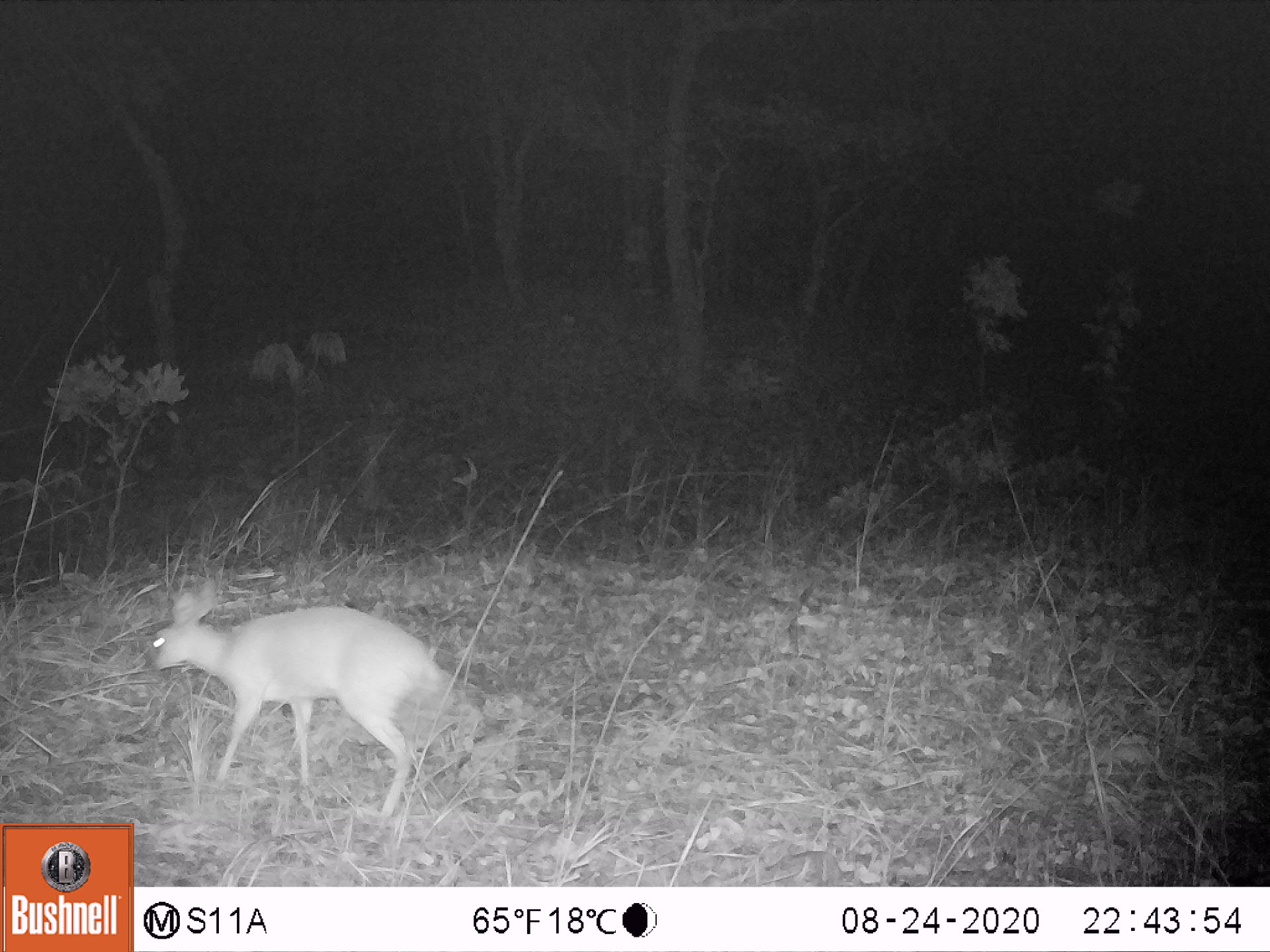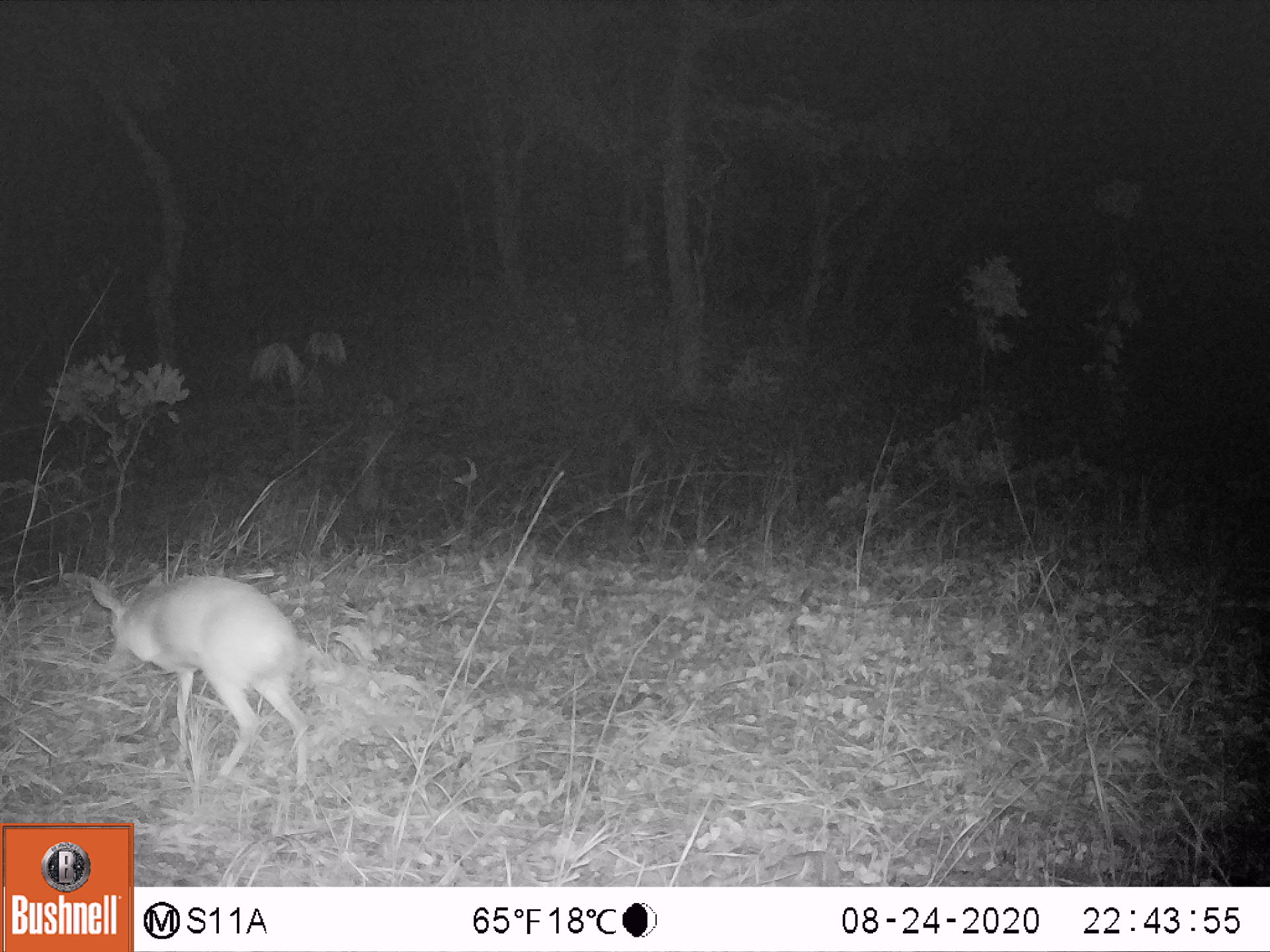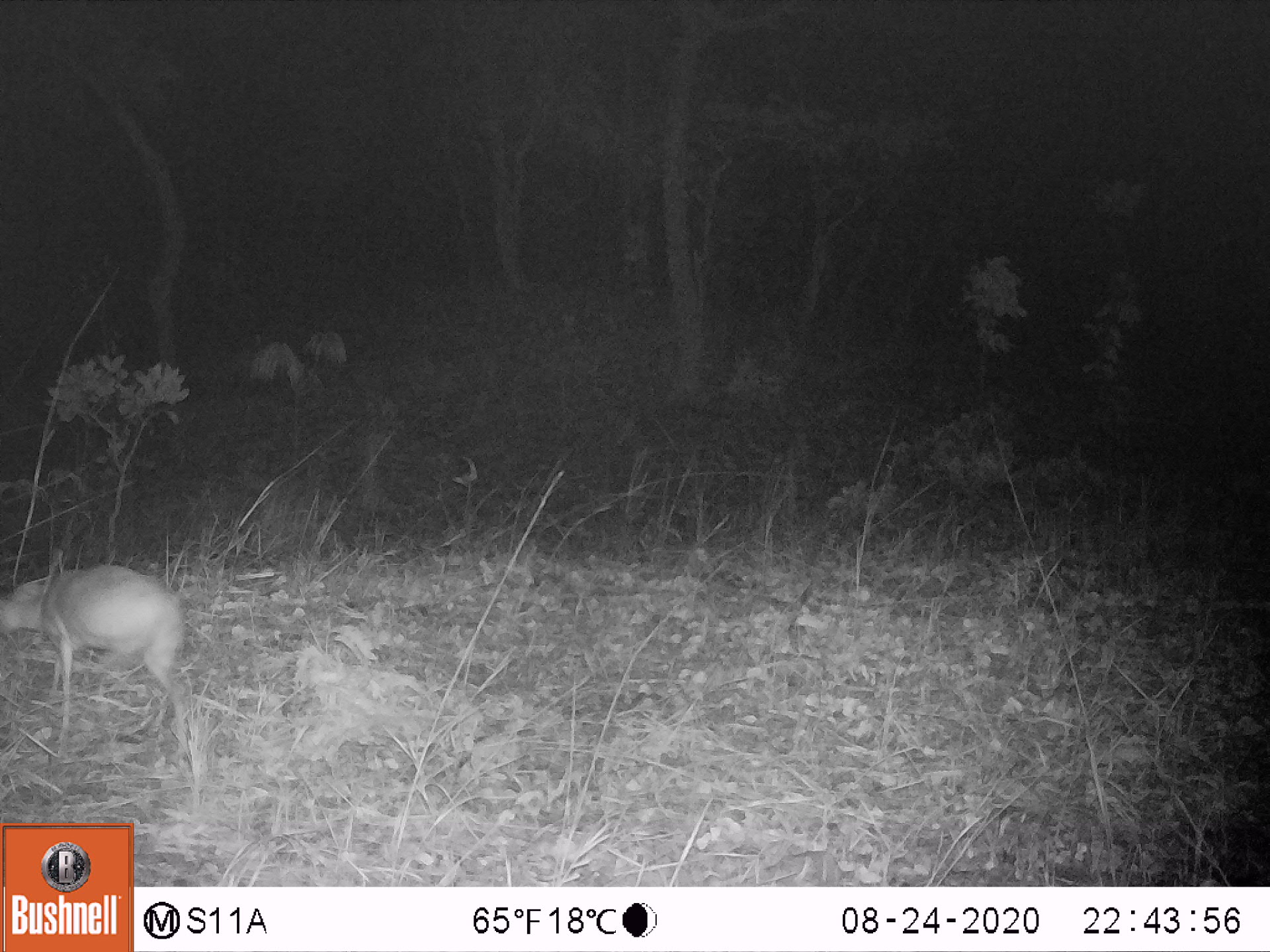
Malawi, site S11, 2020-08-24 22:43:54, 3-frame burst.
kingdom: Animalia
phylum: Chordata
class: Mammalia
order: Artiodactyla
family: Bovidae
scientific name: Antilopinae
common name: small antelope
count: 1